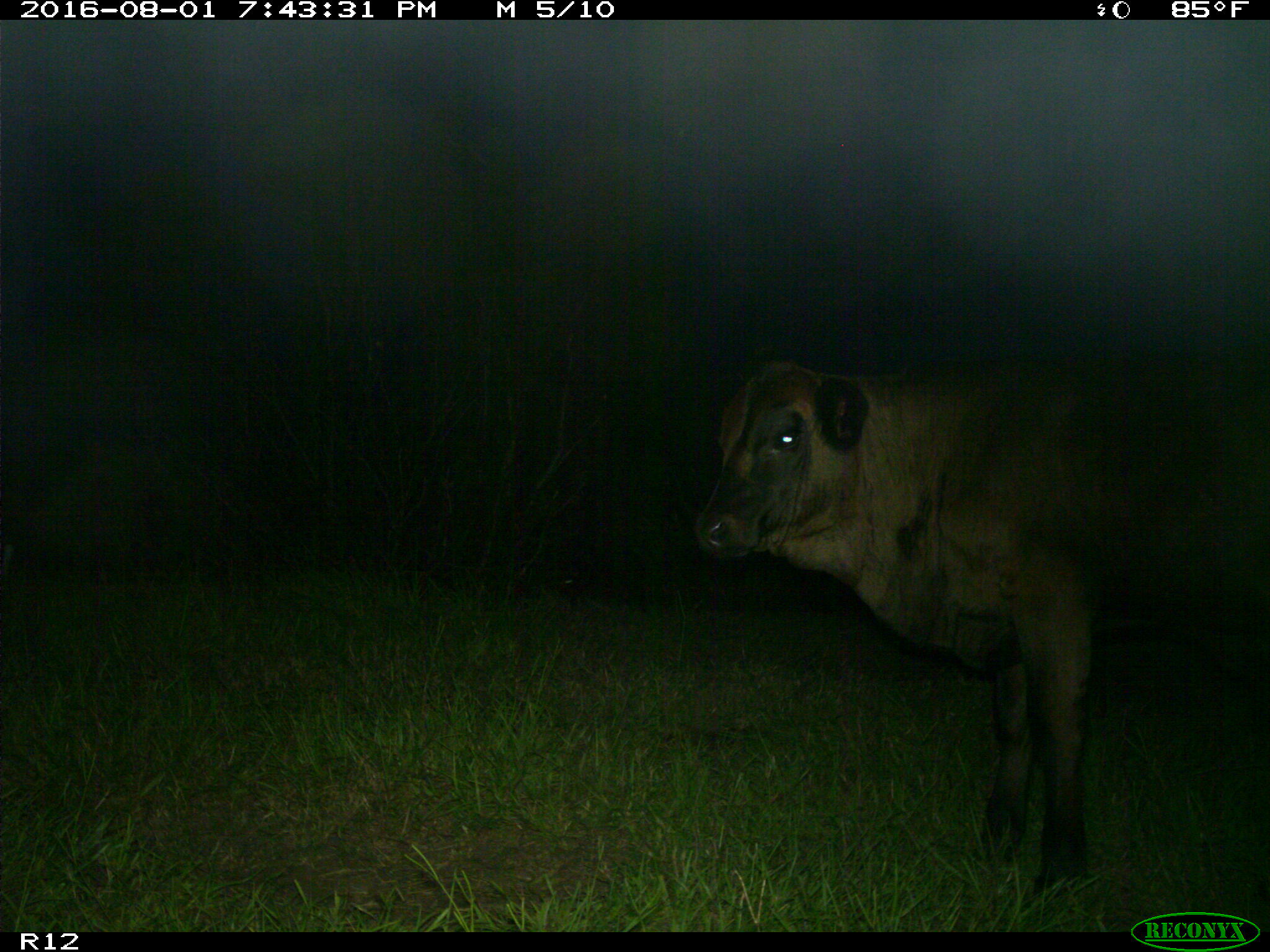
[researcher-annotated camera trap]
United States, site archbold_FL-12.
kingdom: Animalia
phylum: Chordata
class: Mammalia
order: Artiodactyla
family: Bovidae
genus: Bos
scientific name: Bos taurus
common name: domestic cow